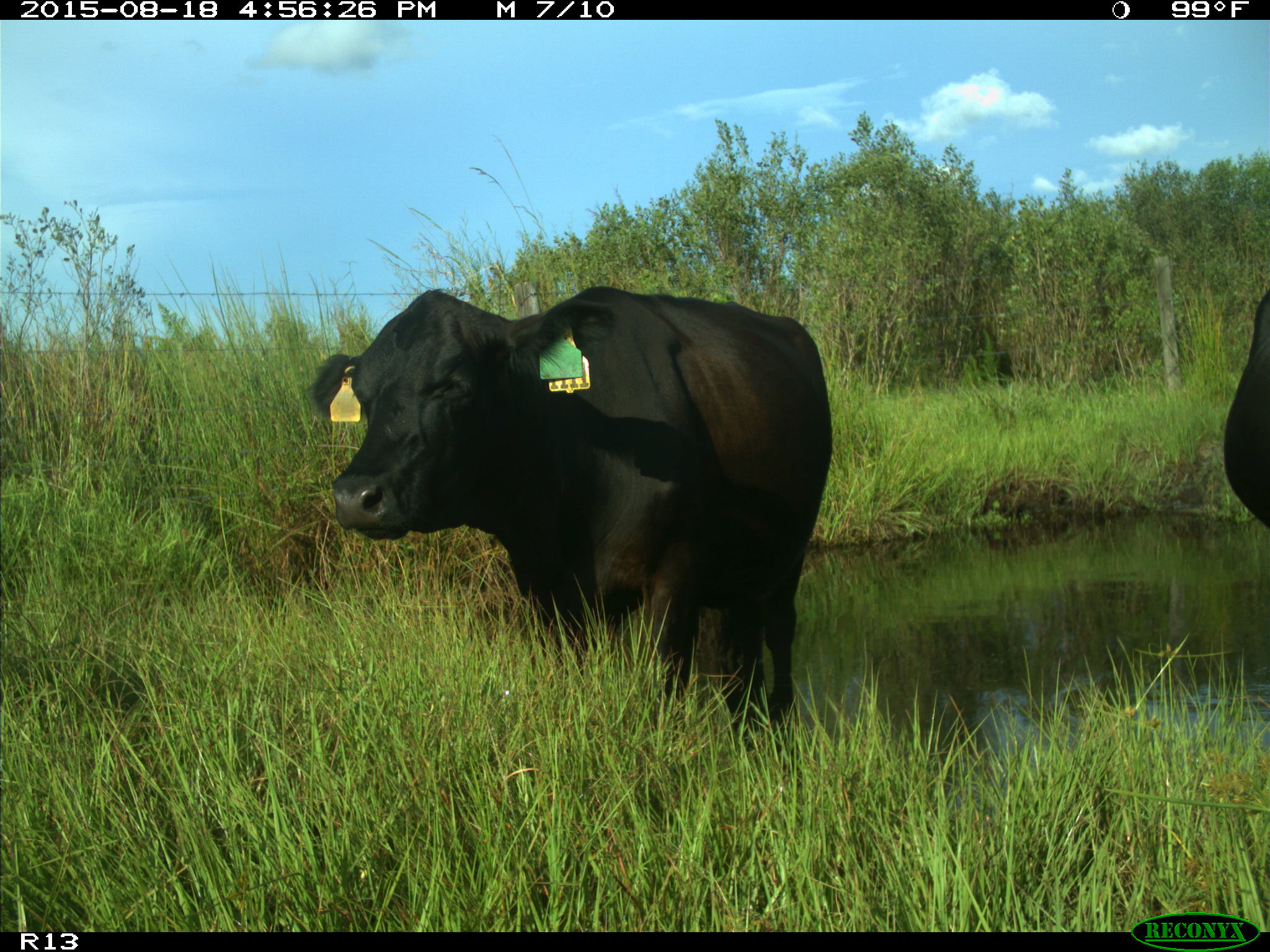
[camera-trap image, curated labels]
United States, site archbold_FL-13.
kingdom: Animalia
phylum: Chordata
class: Mammalia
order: Artiodactyla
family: Bovidae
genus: Bos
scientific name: Bos taurus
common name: domestic cow